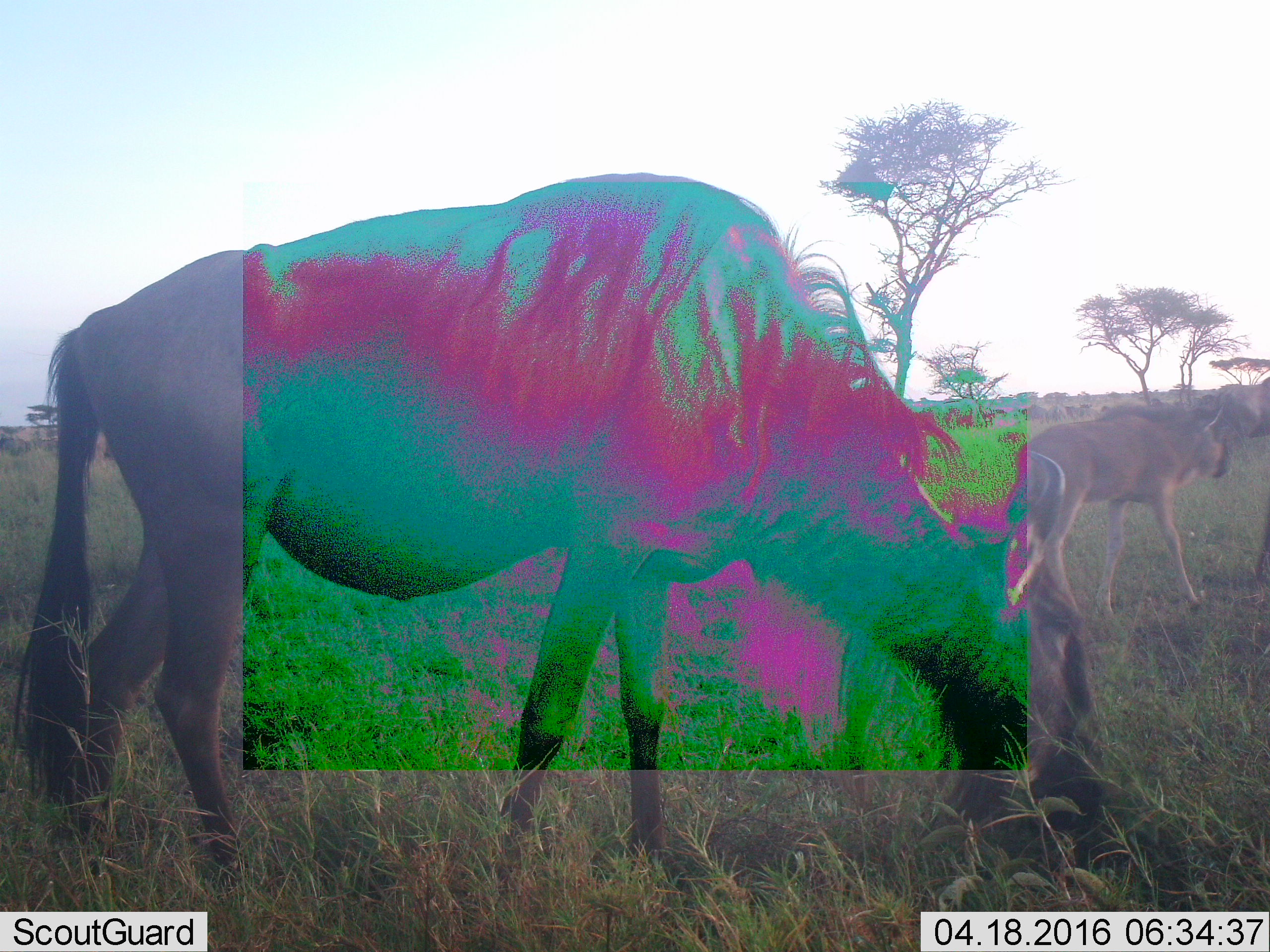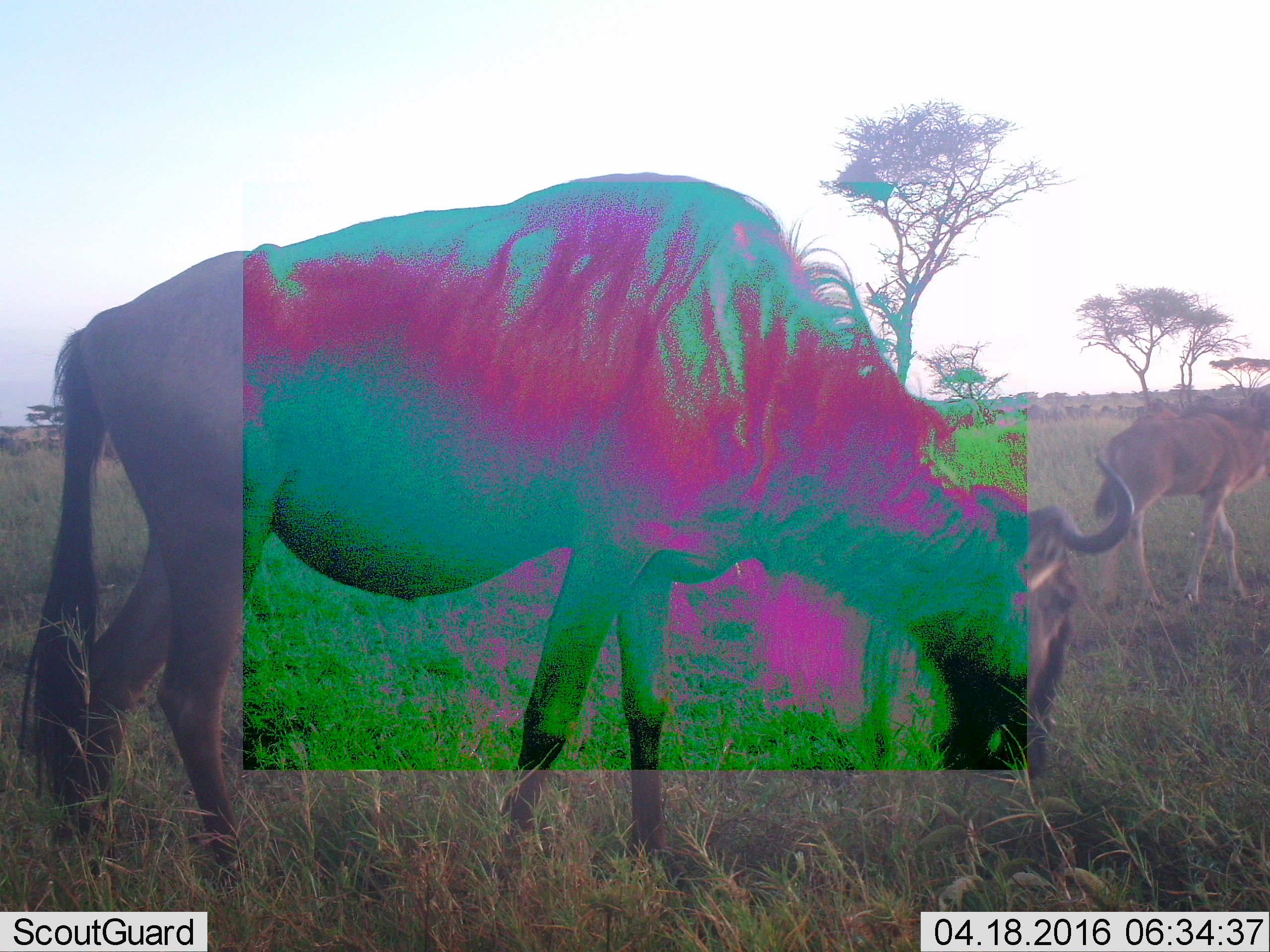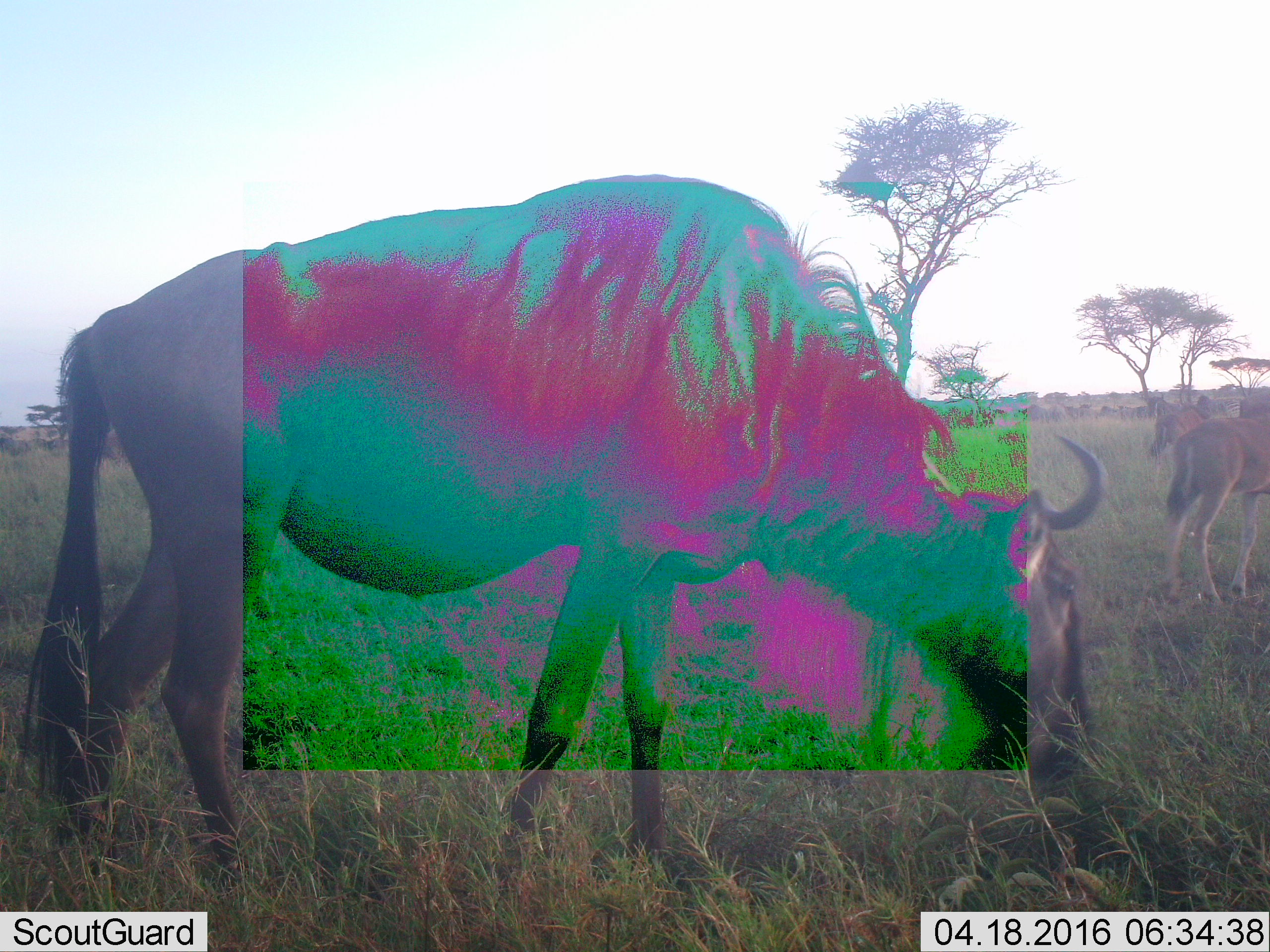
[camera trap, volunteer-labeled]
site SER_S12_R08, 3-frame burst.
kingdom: Animalia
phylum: Chordata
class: Mammalia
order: Artiodactyla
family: Bovidae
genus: Connochaetes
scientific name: Connochaetes taurinus taurinus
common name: blue wildebeest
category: wildebeestblue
Wildebeestblue (blue wildebeest) (Connochaetes taurinus taurinus), count 11-50. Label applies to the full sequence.